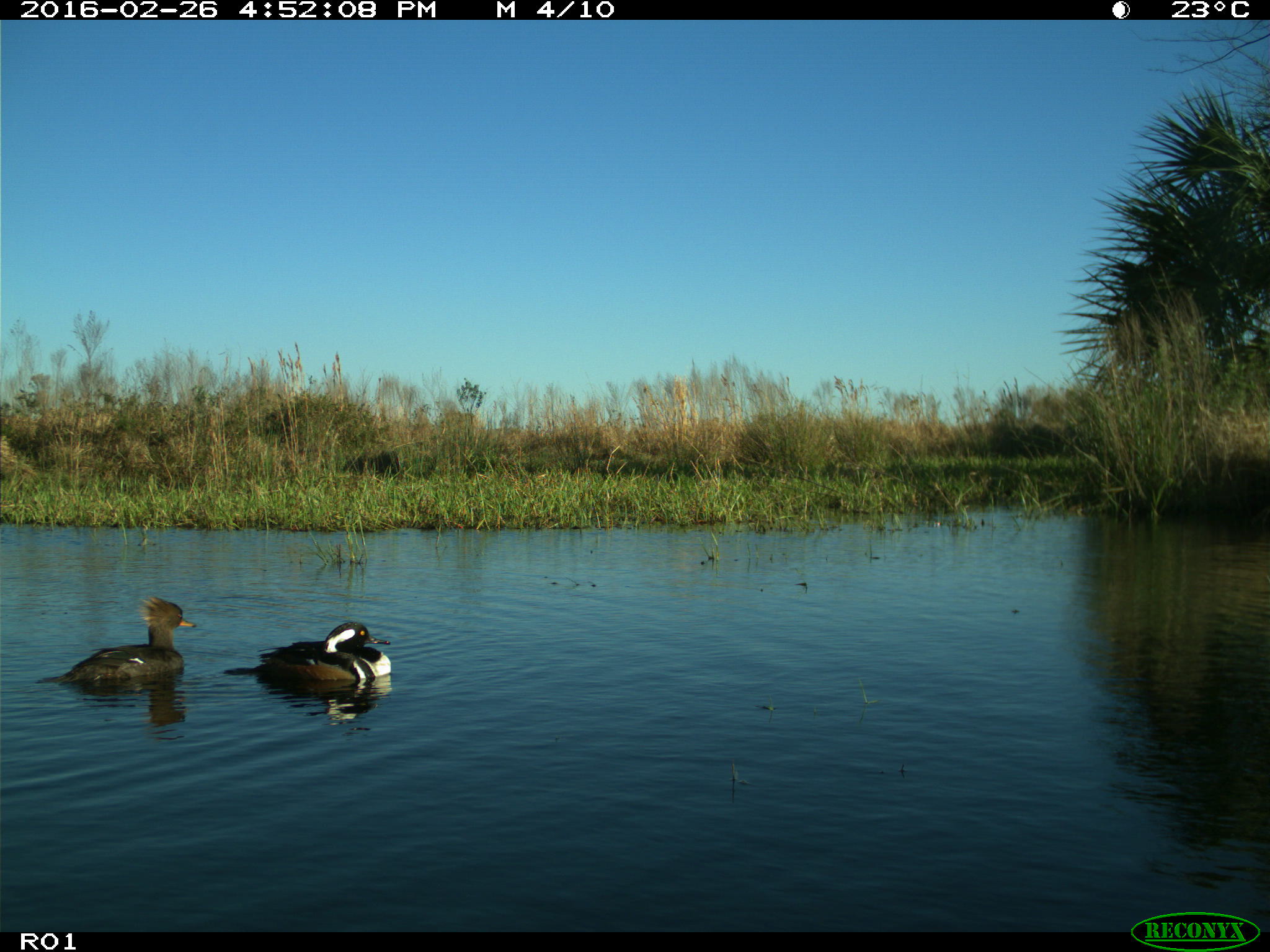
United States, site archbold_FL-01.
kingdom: Animalia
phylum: Chordata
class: Aves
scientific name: Aves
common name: birds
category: unidentified bird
Unidentified bird (birds) (Aves).